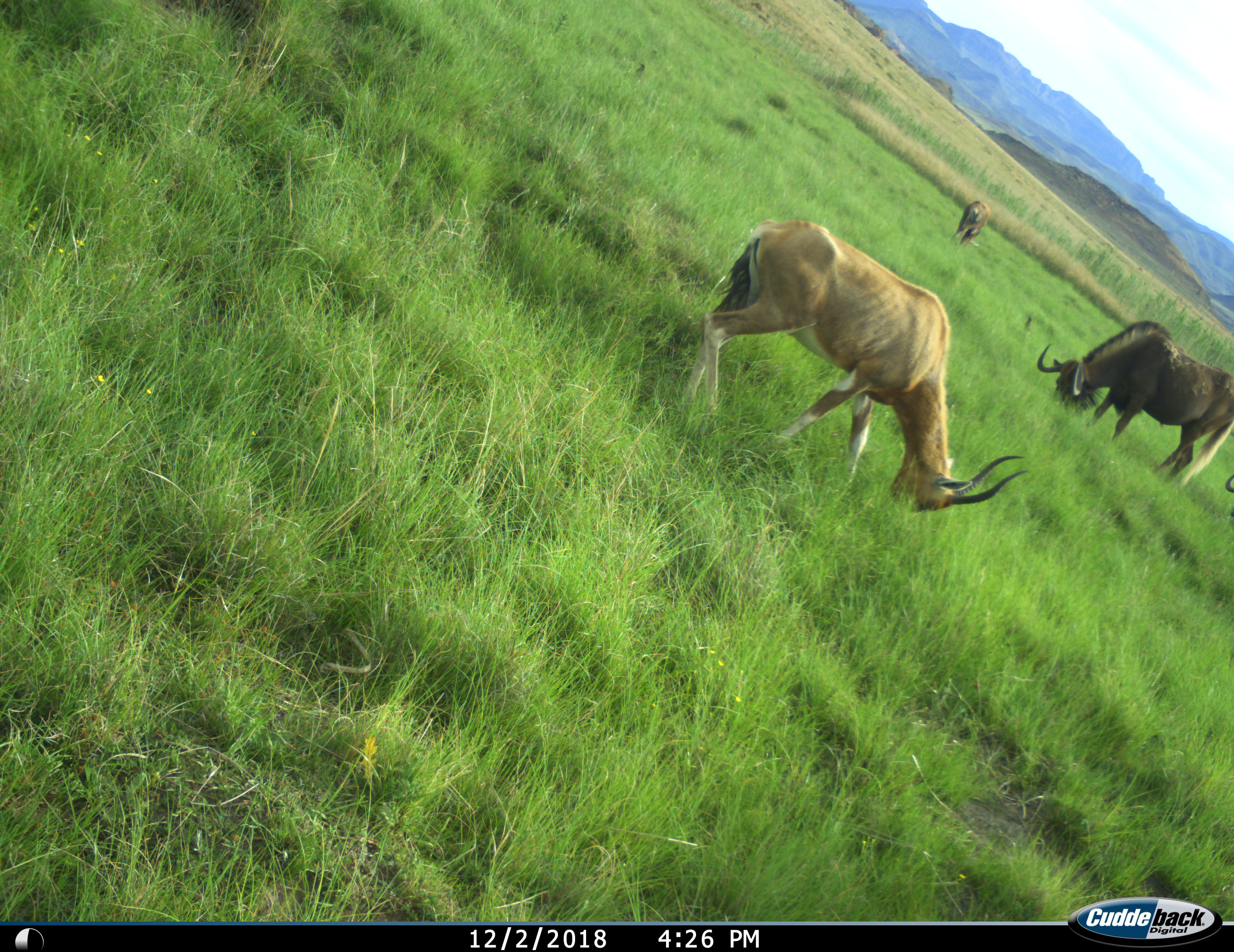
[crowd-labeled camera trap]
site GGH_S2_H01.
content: unidentified animal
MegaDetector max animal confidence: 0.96